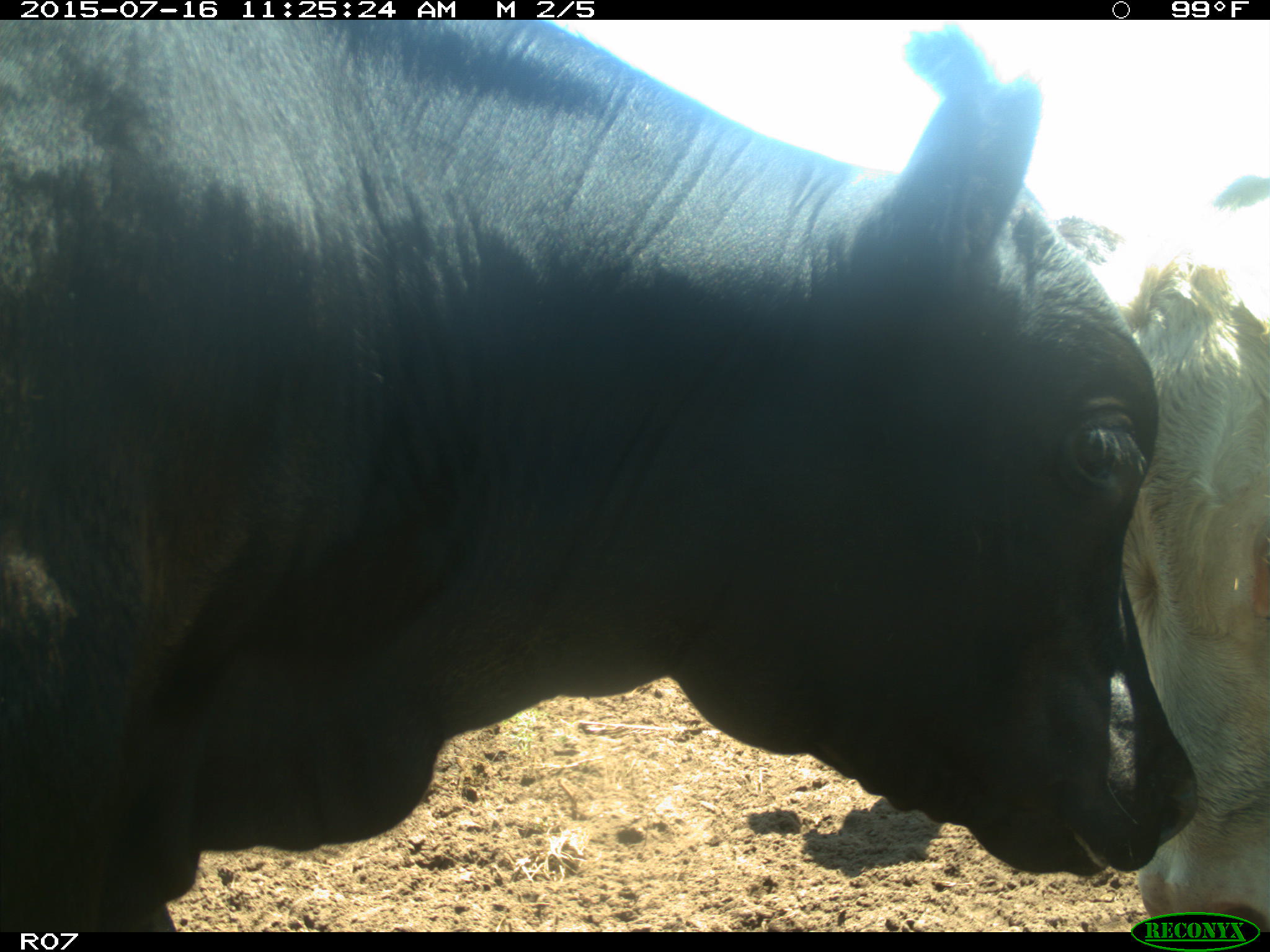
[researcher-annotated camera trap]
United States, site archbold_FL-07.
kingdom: Animalia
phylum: Chordata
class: Mammalia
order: Artiodactyla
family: Bovidae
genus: Bos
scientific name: Bos taurus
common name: domestic cow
Bos taurus (domestic cow).